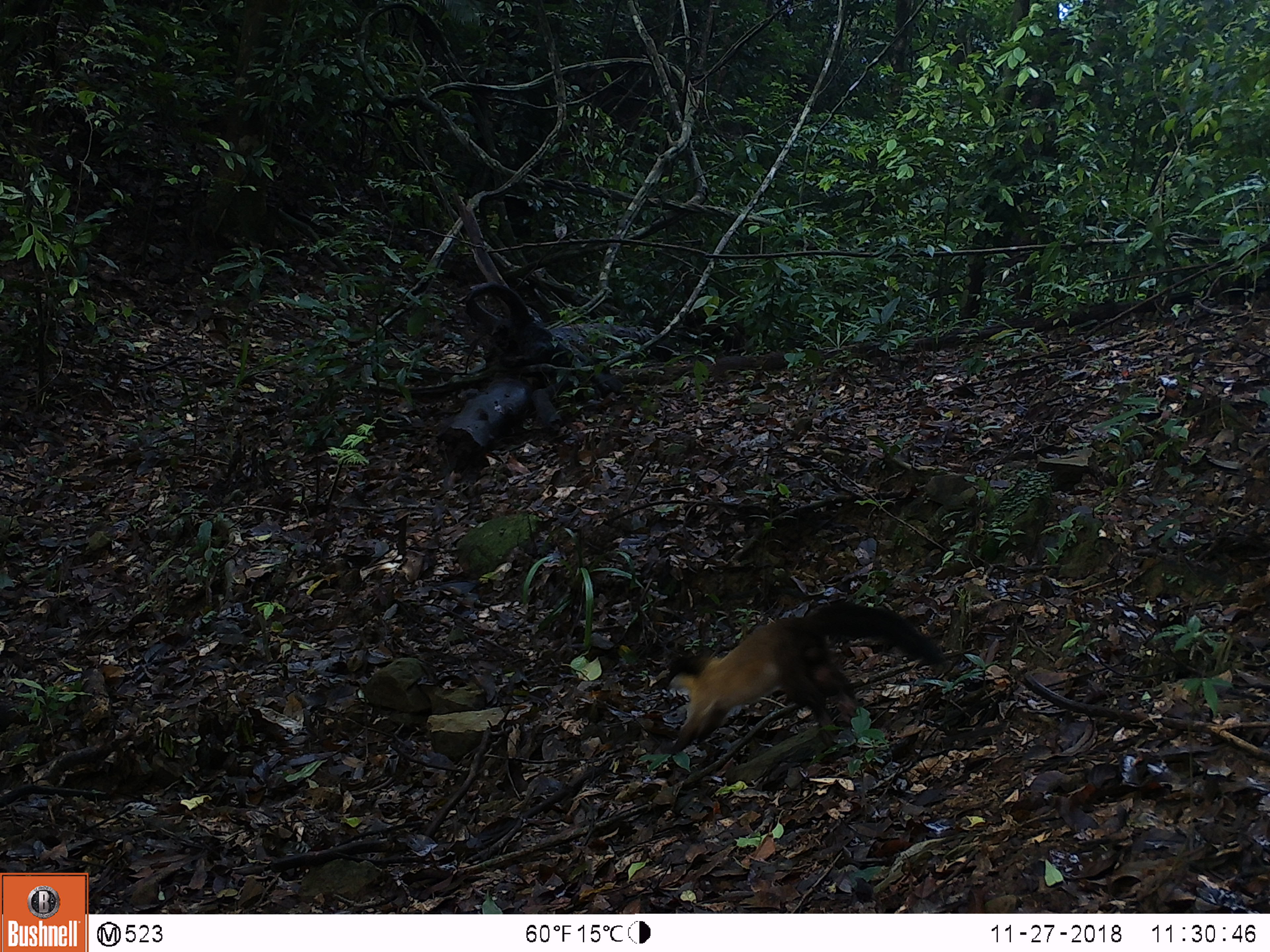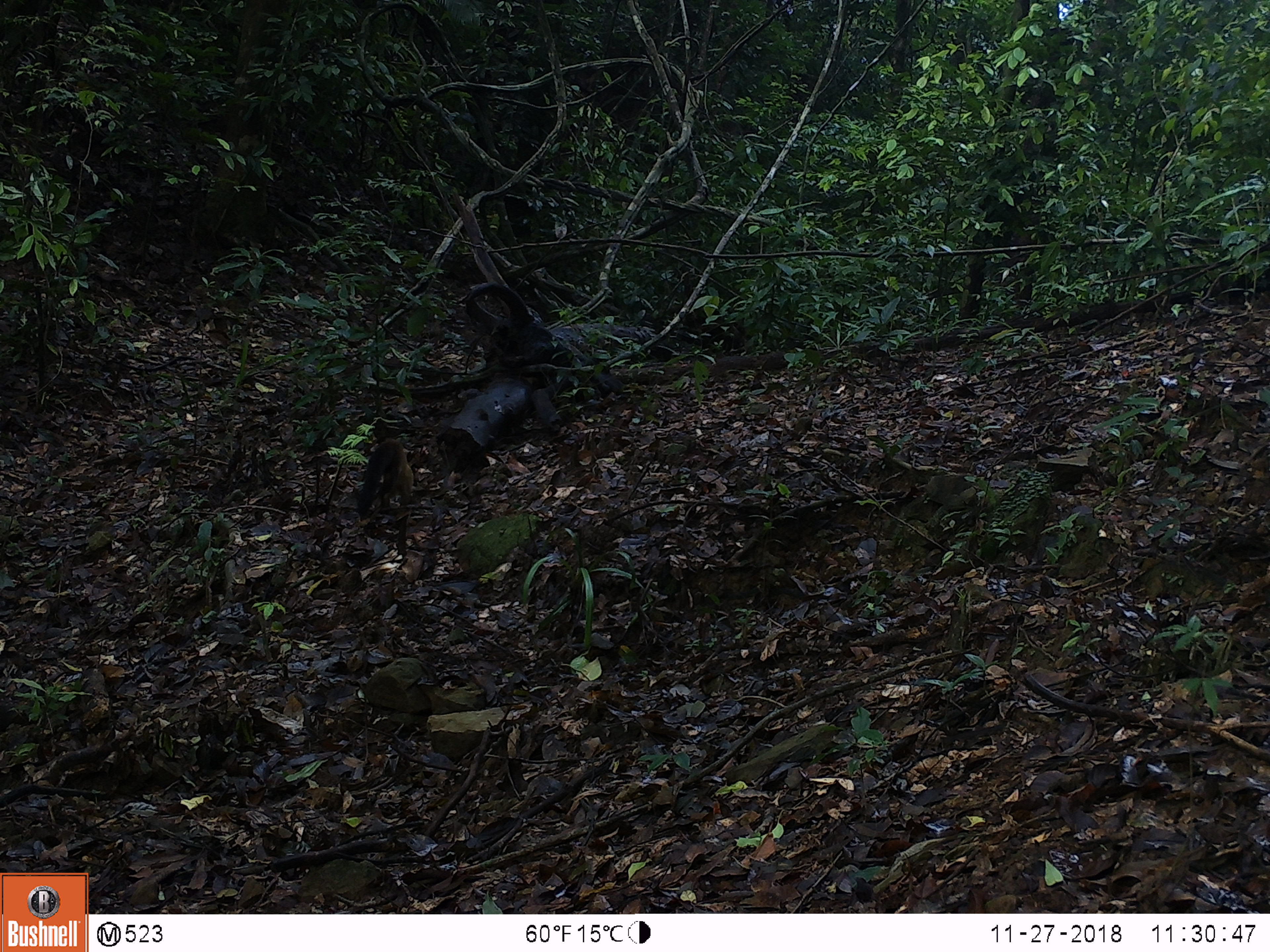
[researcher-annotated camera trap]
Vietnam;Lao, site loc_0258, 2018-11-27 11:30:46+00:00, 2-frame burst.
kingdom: Animalia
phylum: Chordata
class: Mammalia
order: Carnivora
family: Mustelidae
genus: Martes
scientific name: Martes flavigula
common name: yellow-throated marten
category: yellow throated marten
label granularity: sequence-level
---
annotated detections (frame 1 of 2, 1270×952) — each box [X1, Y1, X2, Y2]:
yellow throated marten: [664, 599, 950, 754]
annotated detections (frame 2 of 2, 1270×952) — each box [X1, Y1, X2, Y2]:
yellow throated marten: [352, 437, 412, 513]